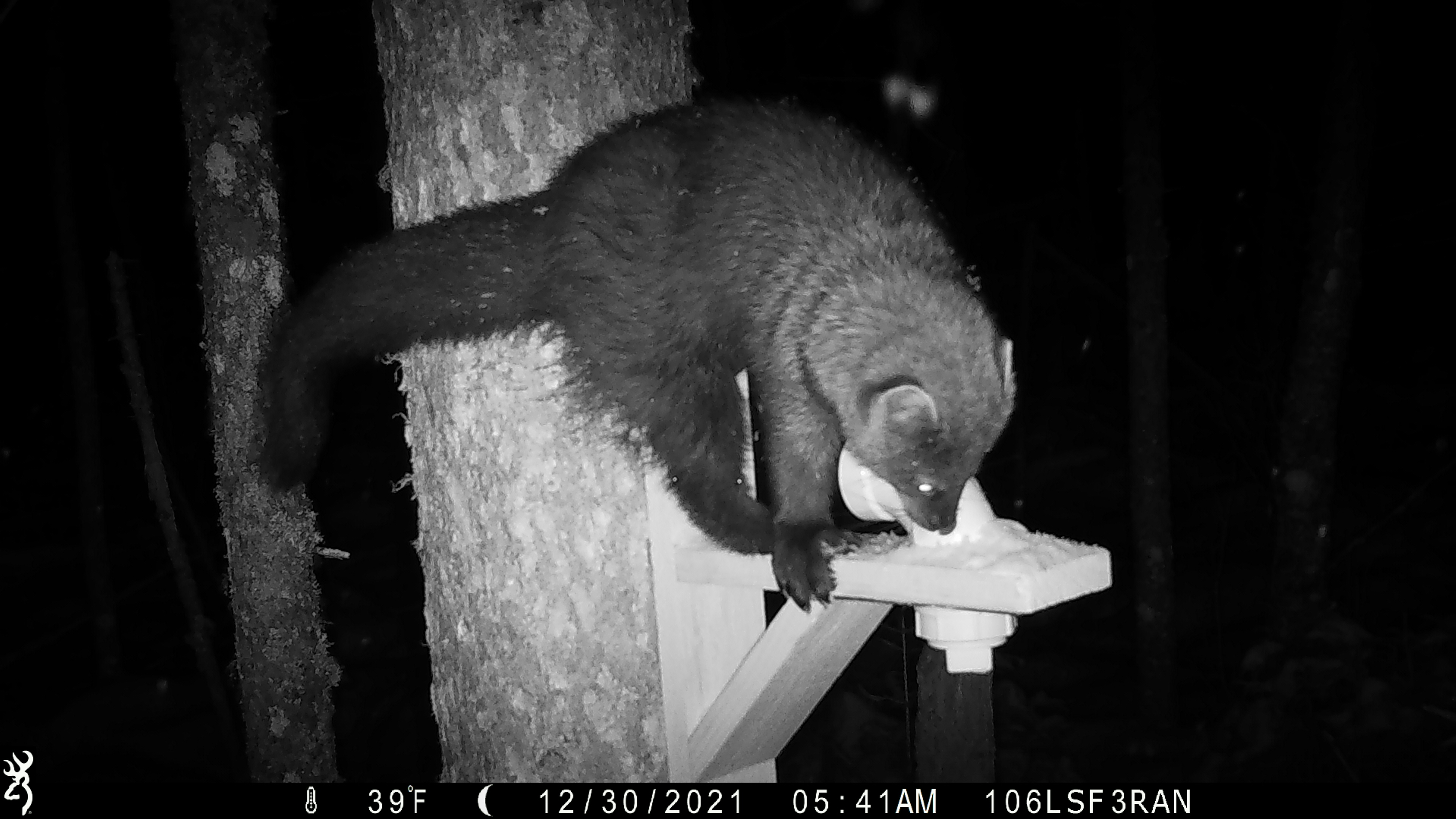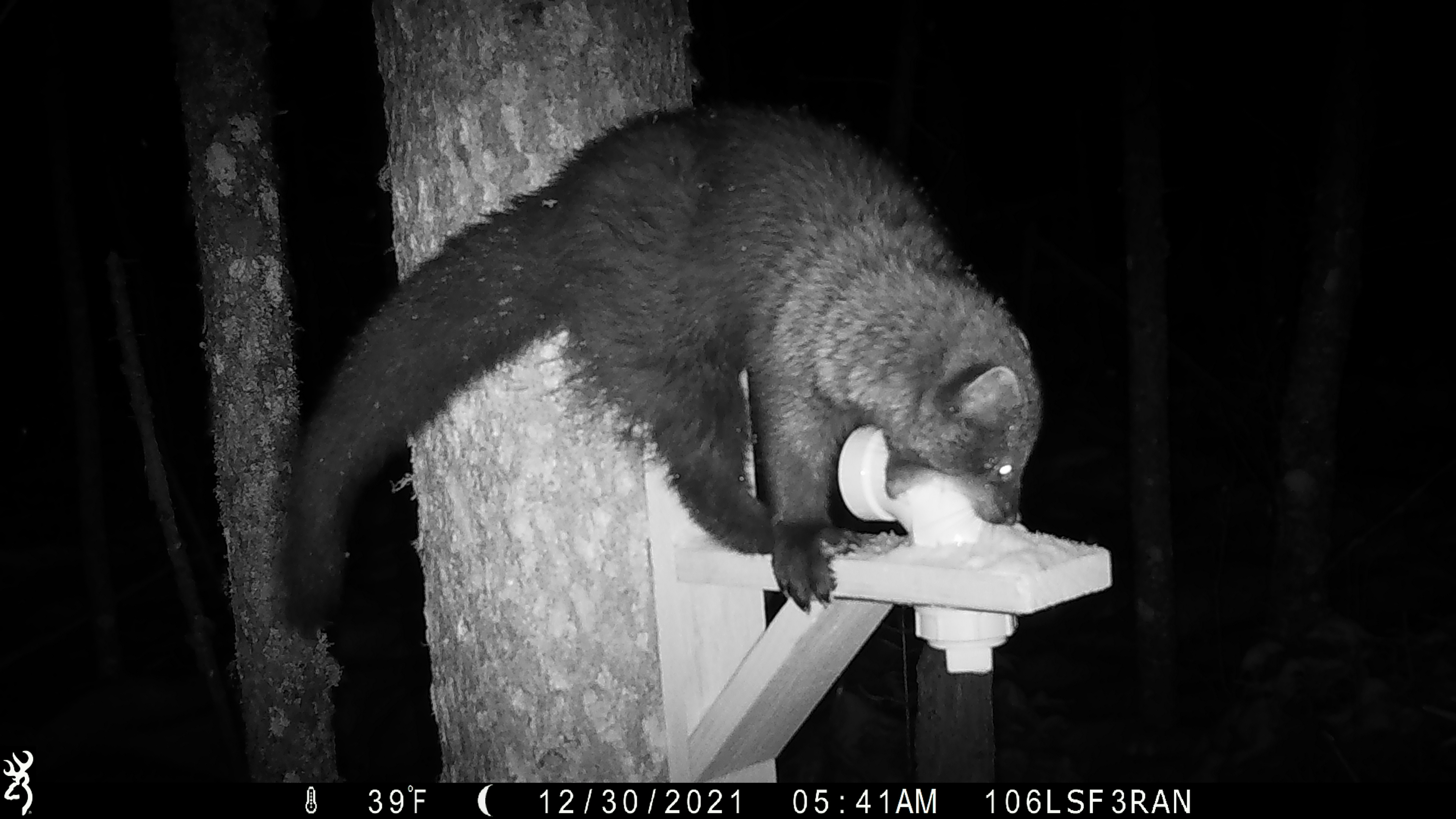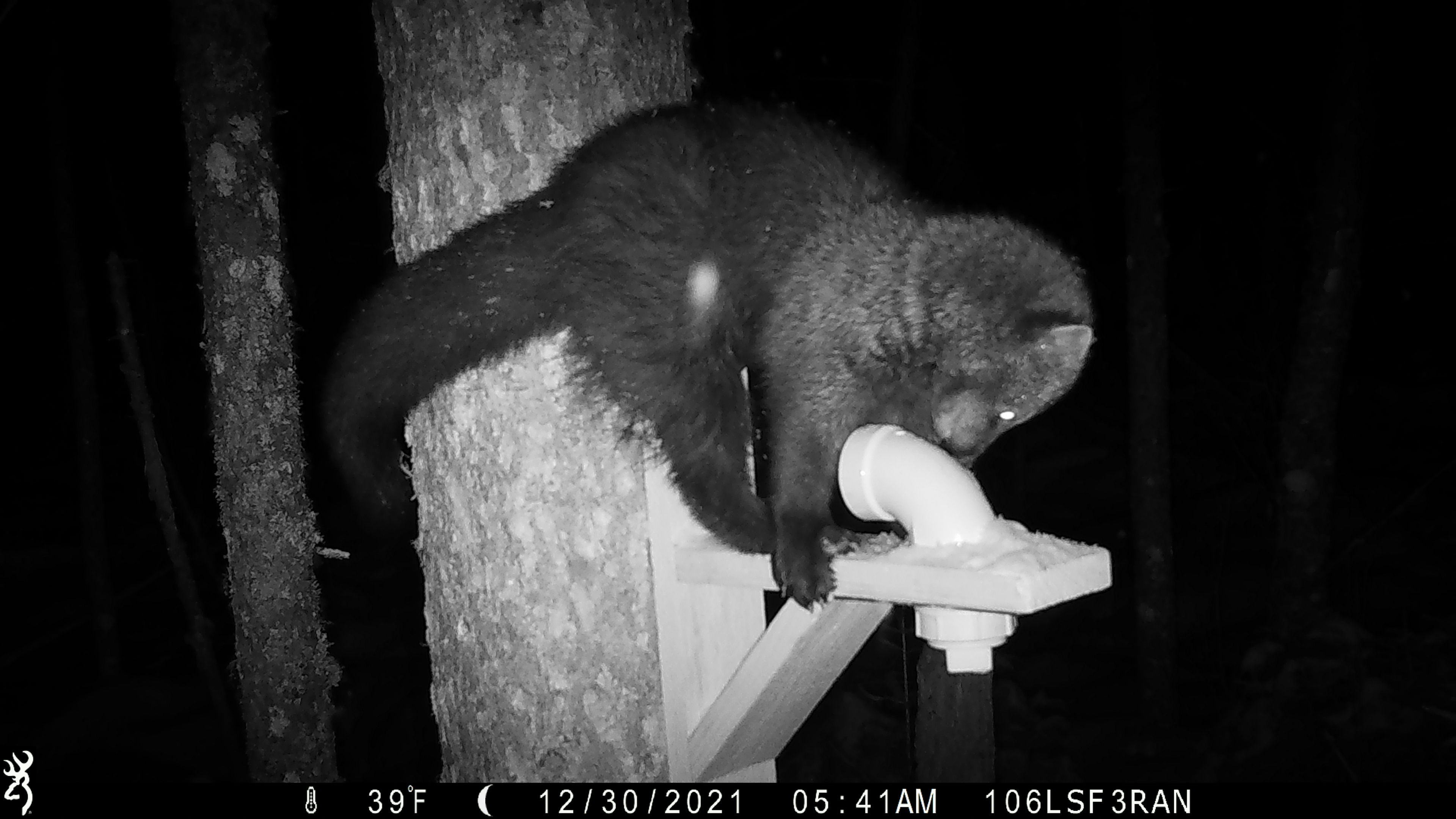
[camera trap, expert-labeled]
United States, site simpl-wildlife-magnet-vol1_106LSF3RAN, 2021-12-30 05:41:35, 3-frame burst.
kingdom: Animalia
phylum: Chordata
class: Mammalia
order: Carnivora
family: Mustelidae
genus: Martes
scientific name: Martes americana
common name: american marten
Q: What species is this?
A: American marten (Martes americana).